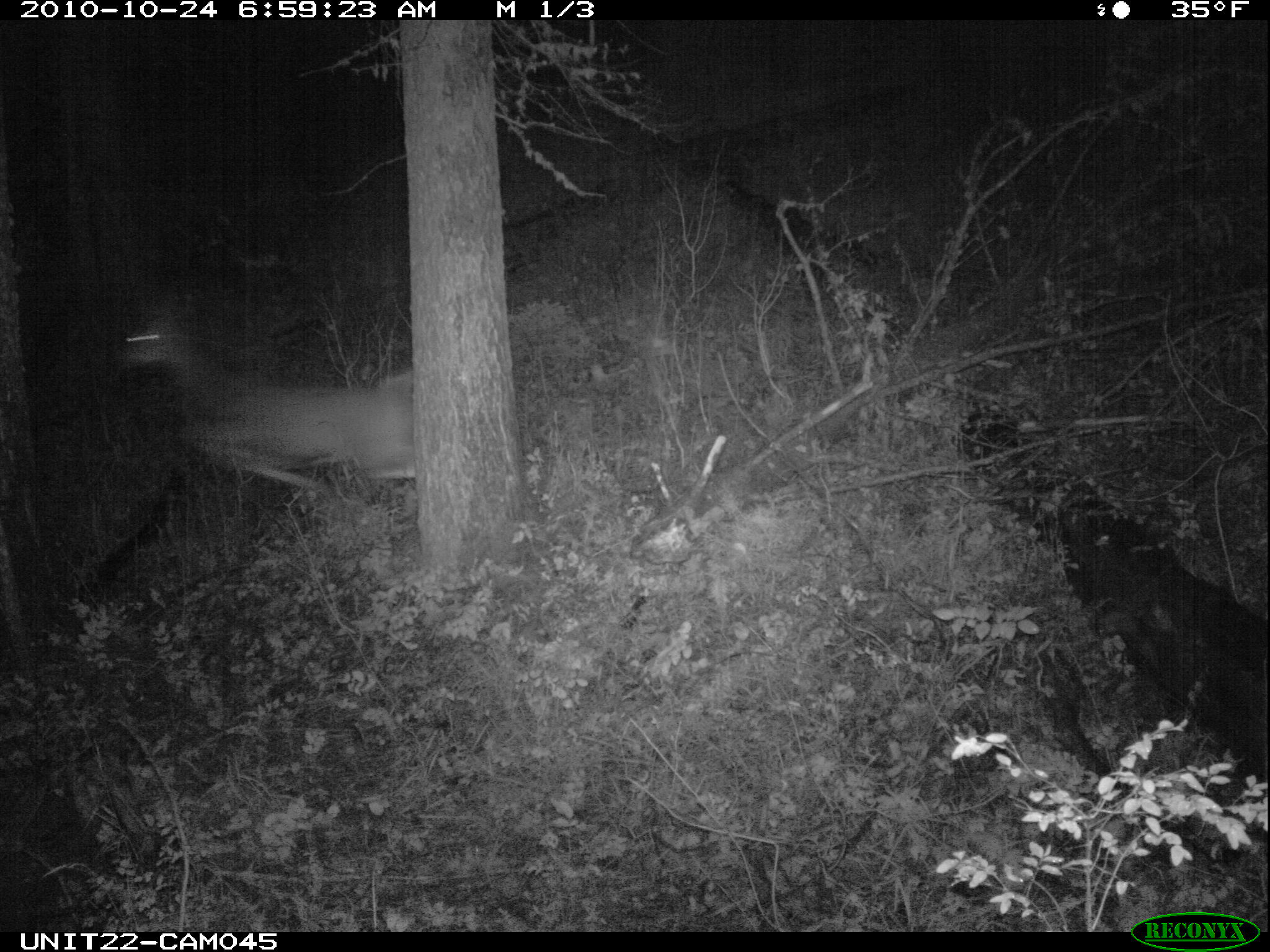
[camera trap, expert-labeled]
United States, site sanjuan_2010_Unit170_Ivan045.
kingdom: Animalia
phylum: Chordata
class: Mammalia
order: Artiodactyla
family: Cervidae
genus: Odocoileus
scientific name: Odocoileus hemionus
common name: mule deer